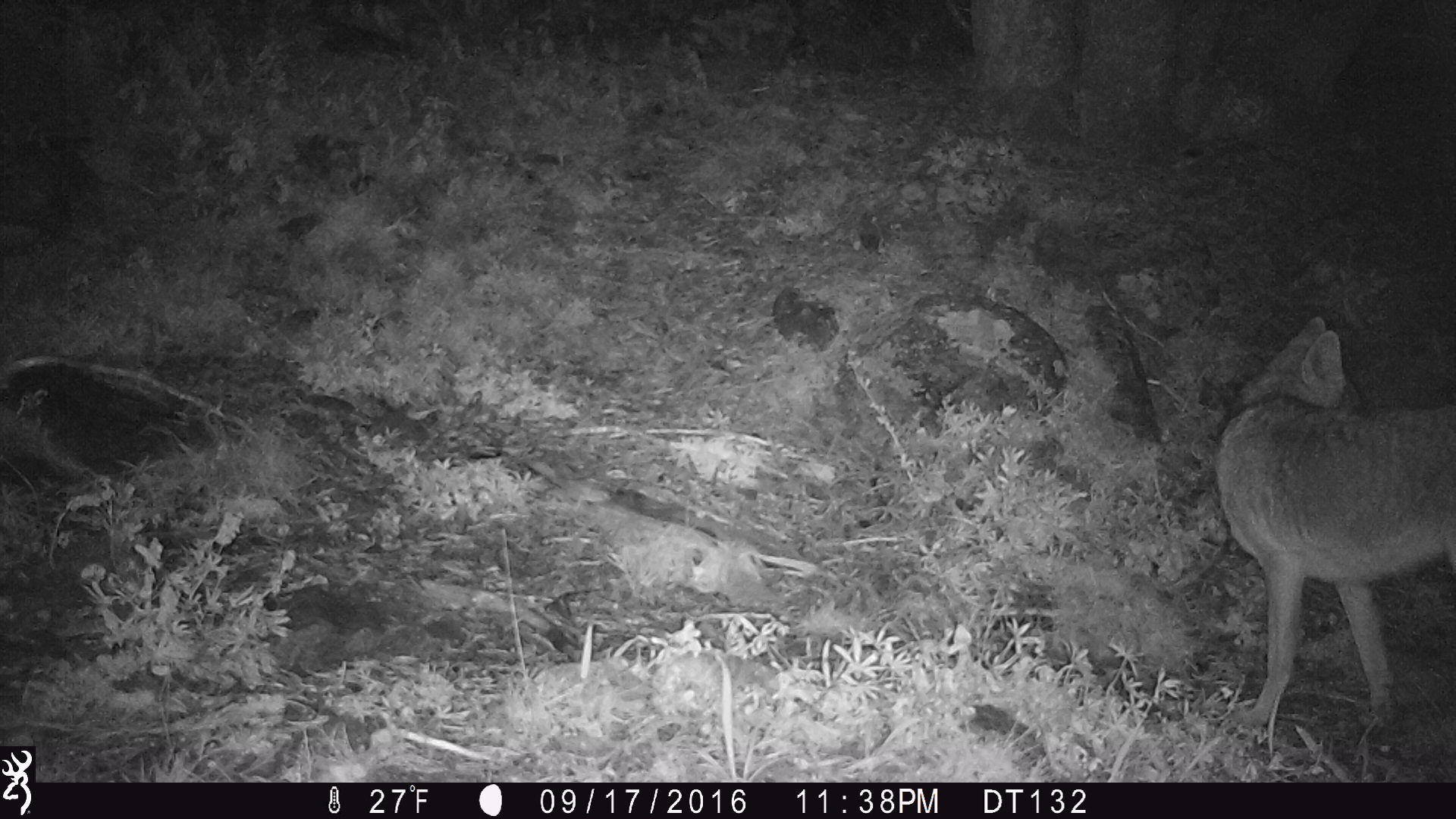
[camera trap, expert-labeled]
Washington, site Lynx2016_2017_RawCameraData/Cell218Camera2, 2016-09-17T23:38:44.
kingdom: Animalia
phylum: Chordata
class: Mammalia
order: Carnivora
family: Canidae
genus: Canis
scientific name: Canis latrans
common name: coyote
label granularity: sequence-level